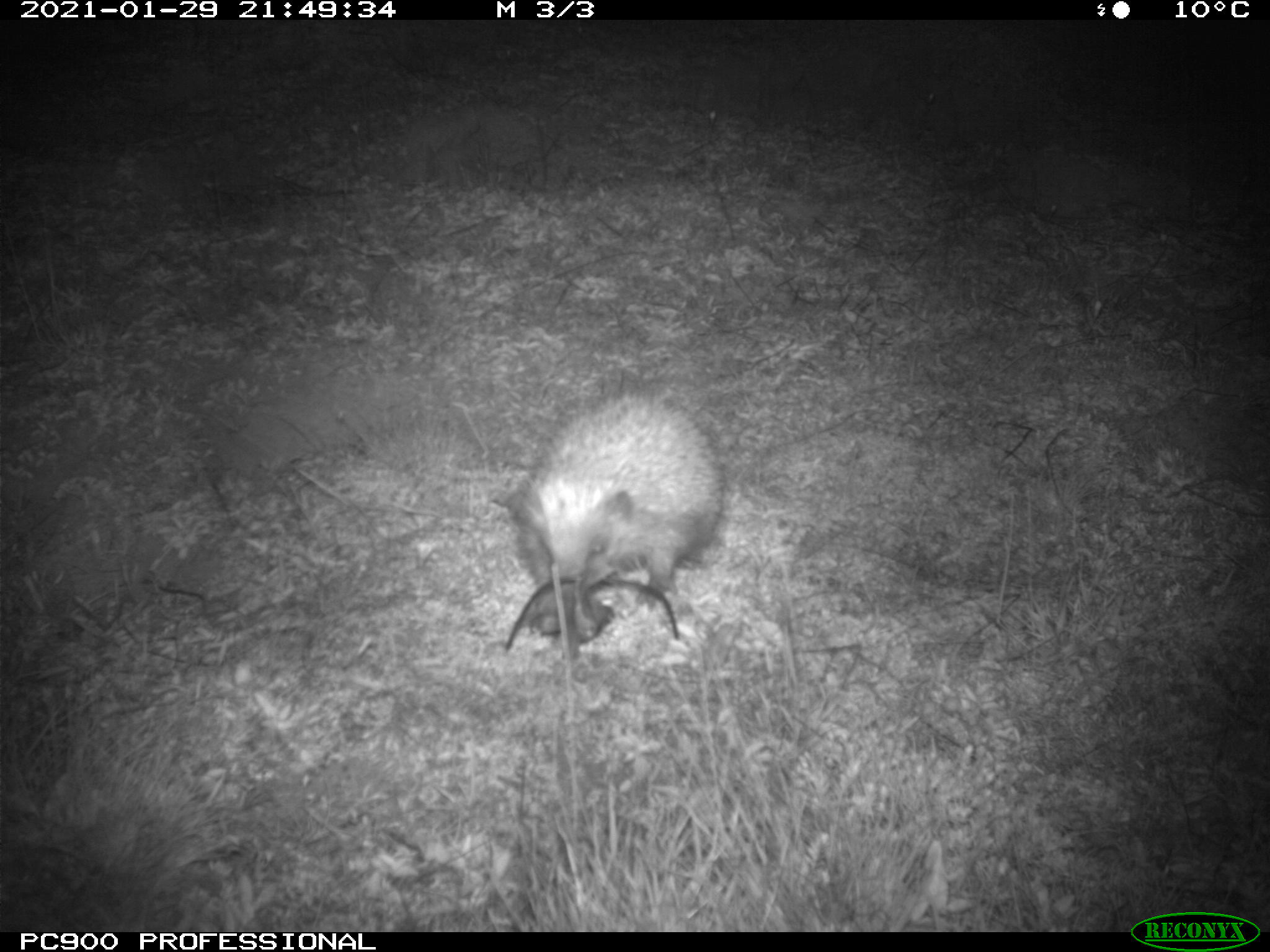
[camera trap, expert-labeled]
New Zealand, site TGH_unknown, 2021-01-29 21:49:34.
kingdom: Animalia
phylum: Chordata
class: Mammalia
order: Eulipotyphla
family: Erinaceidae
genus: Erinaceus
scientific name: Erinaceus europaeus europaeus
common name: european hedgehog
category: hedgehog